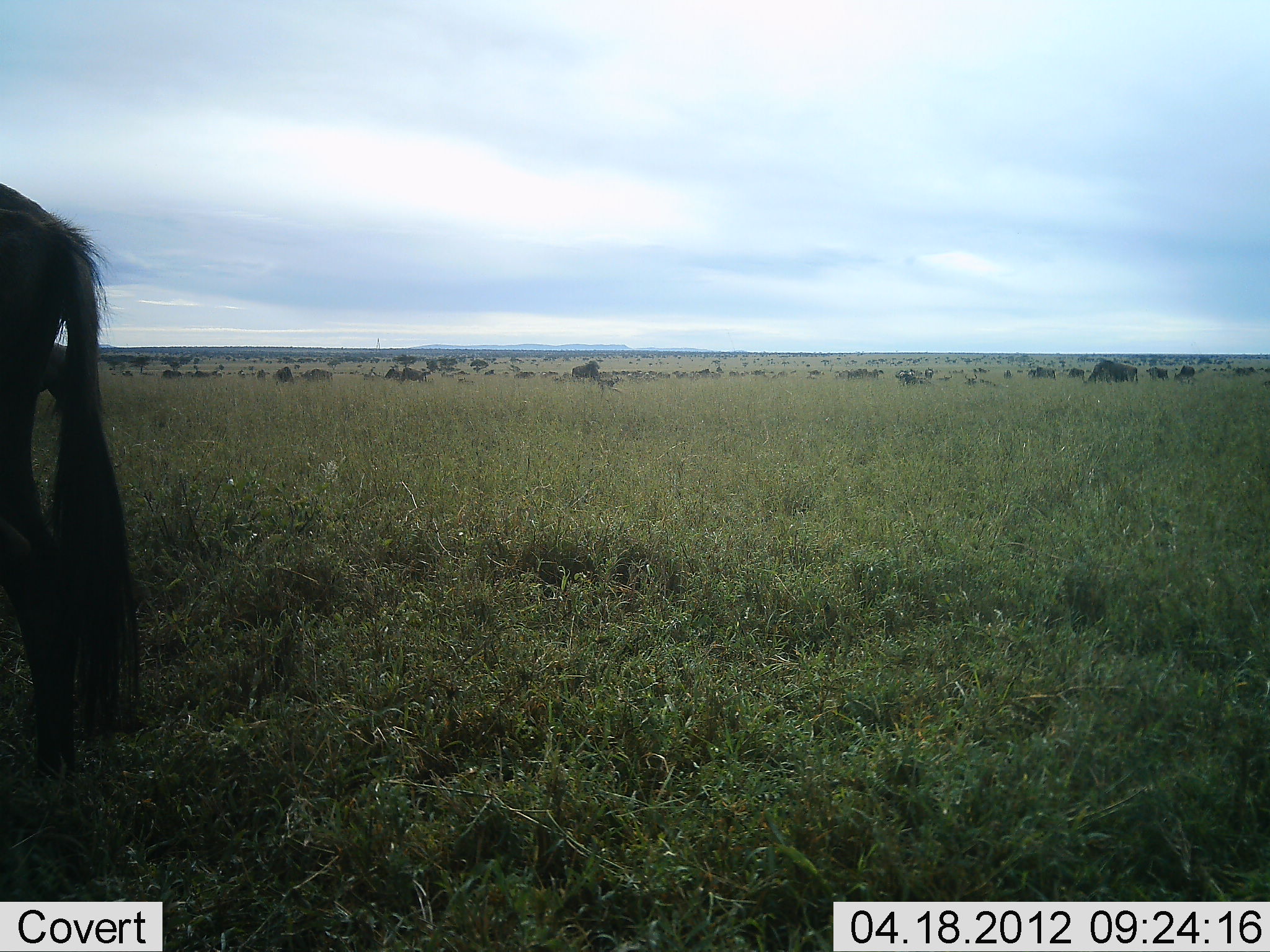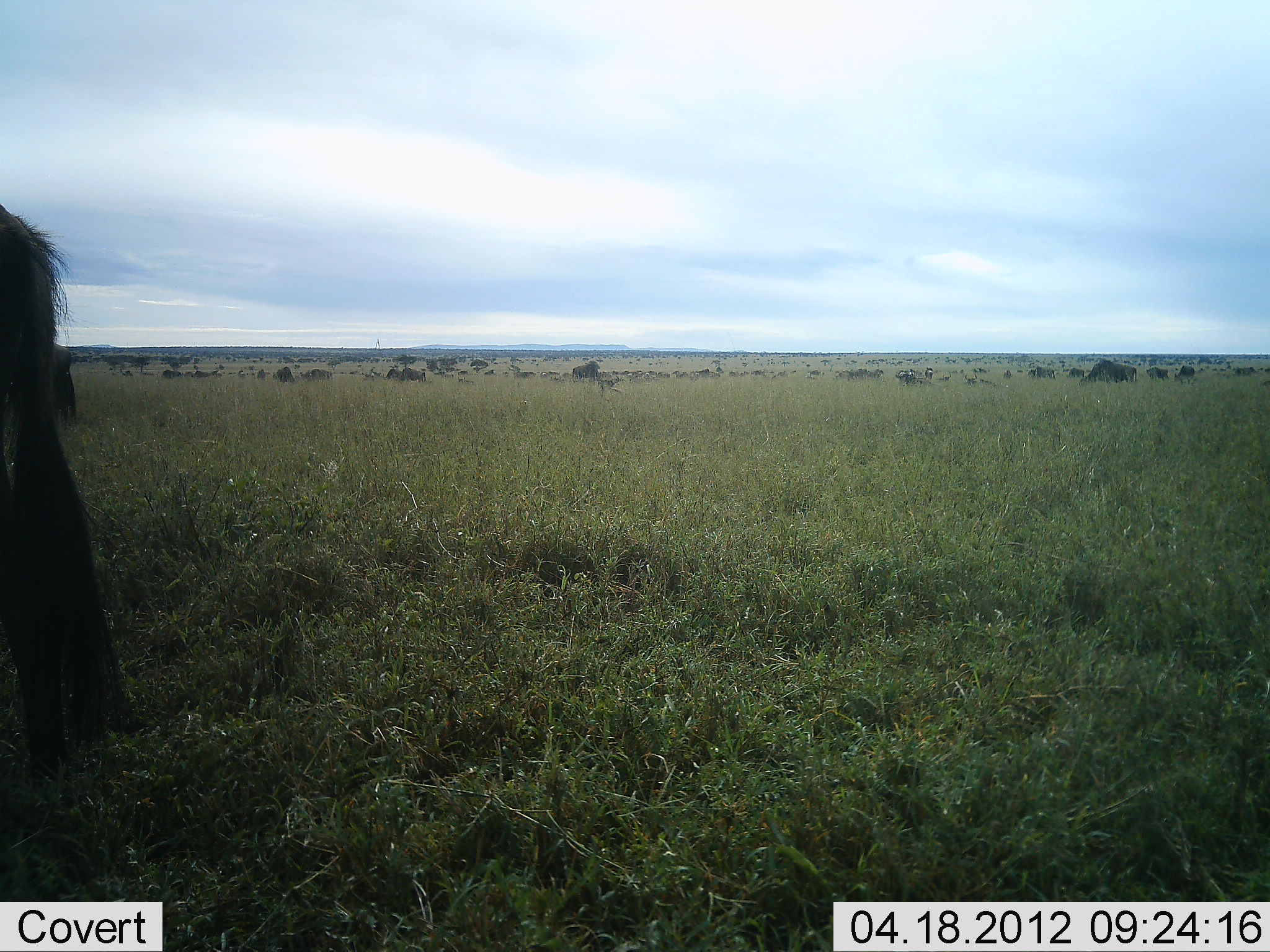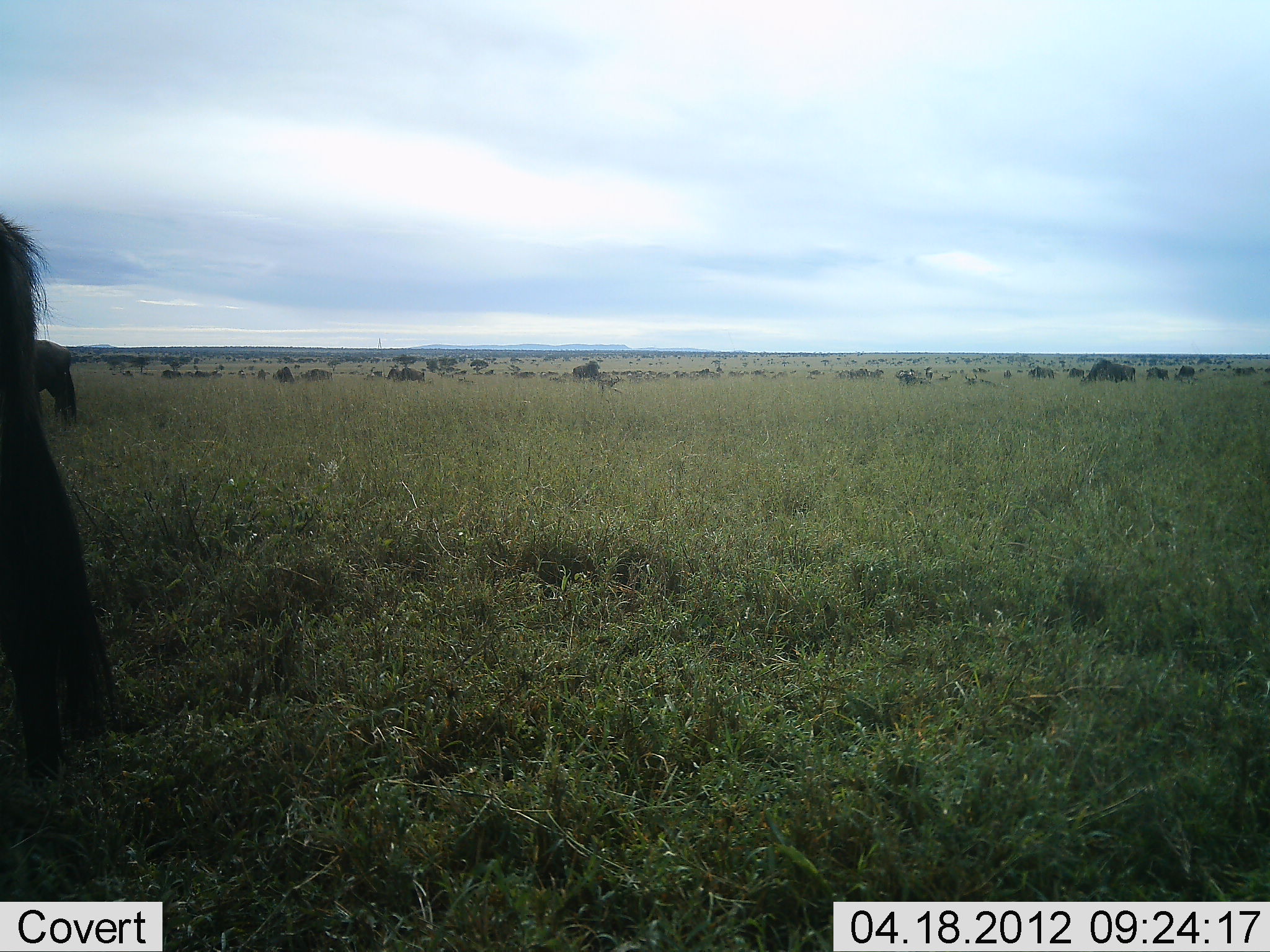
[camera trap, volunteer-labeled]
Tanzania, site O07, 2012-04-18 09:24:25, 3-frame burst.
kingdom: Animalia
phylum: Chordata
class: Mammalia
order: Artiodactyla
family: Bovidae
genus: Connochaetes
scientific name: Connochaetes taurinus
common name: blue wildebeest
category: wildebeest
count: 11-50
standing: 71%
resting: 14%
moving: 29%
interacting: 0%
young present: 0%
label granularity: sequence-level